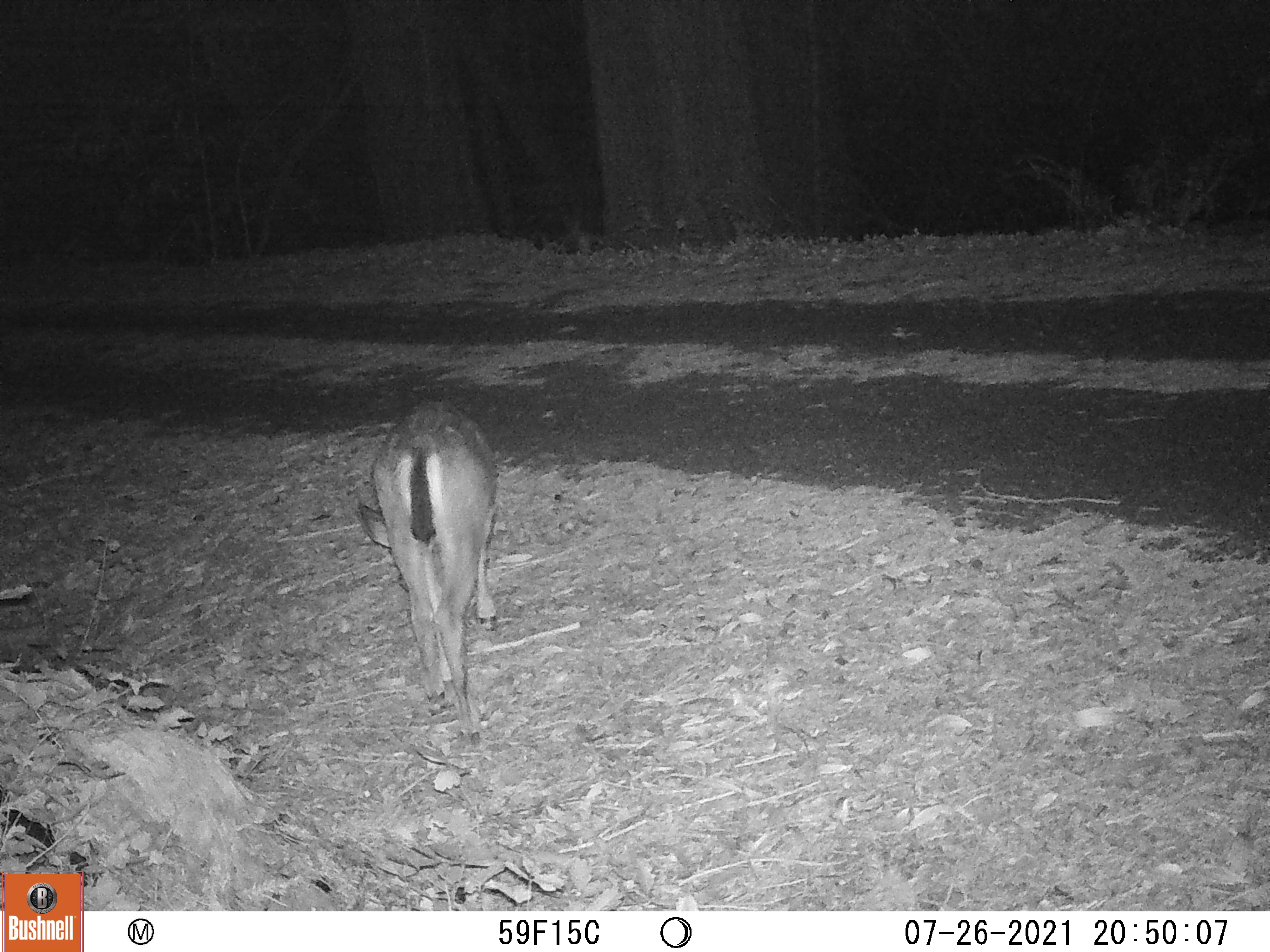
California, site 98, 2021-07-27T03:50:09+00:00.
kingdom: Animalia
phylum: Chordata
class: Mammalia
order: Artiodactyla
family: Cervidae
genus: Odocoileus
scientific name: Odocoileus hemionus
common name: mule deer